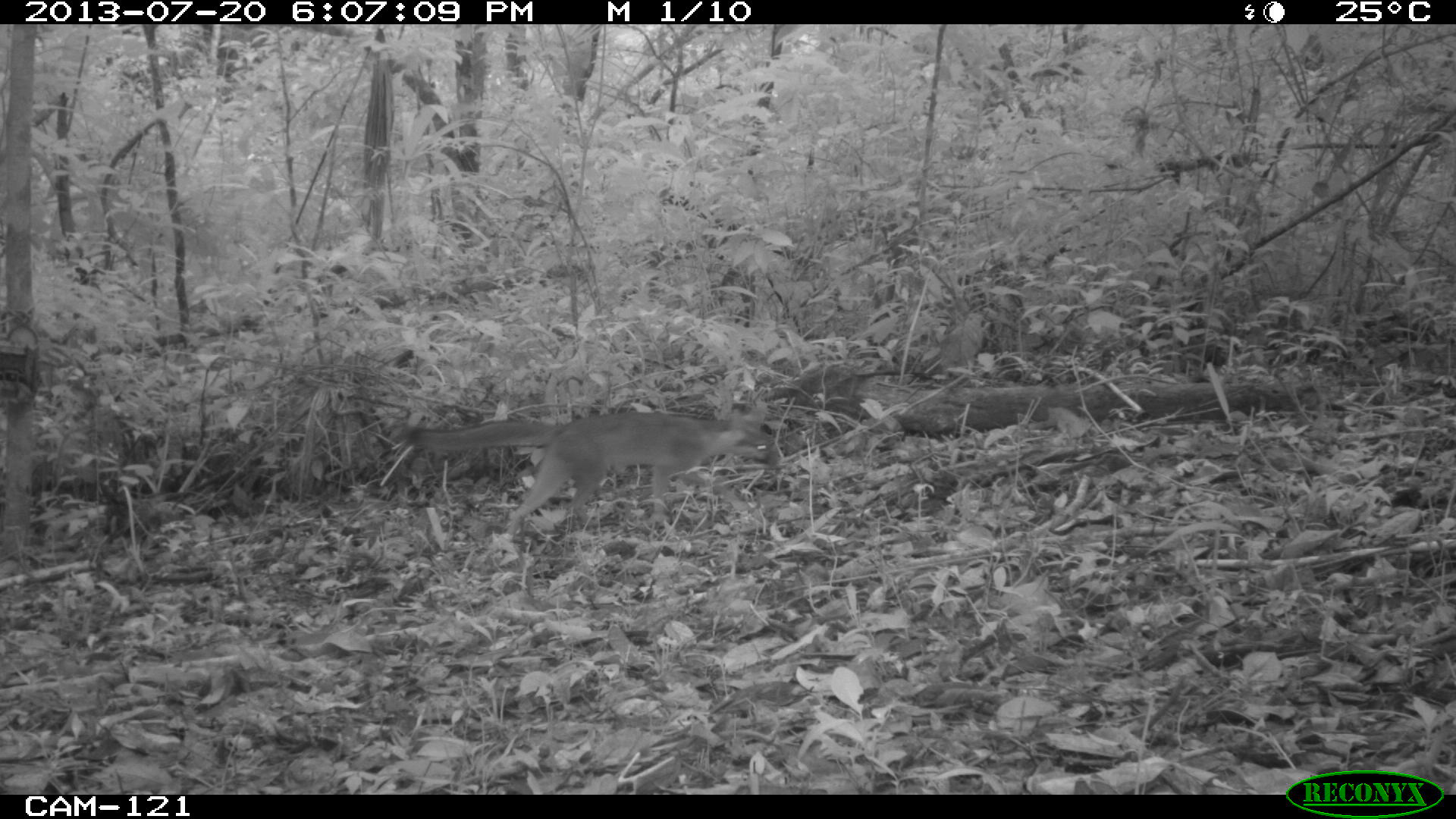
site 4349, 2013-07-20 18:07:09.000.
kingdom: Animalia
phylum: Chordata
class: Mammalia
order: Carnivora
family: Canidae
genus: Urocyon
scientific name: Urocyon cinereoargenteus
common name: gray fox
Urocyon cinereoargenteus (gray fox), count 1.